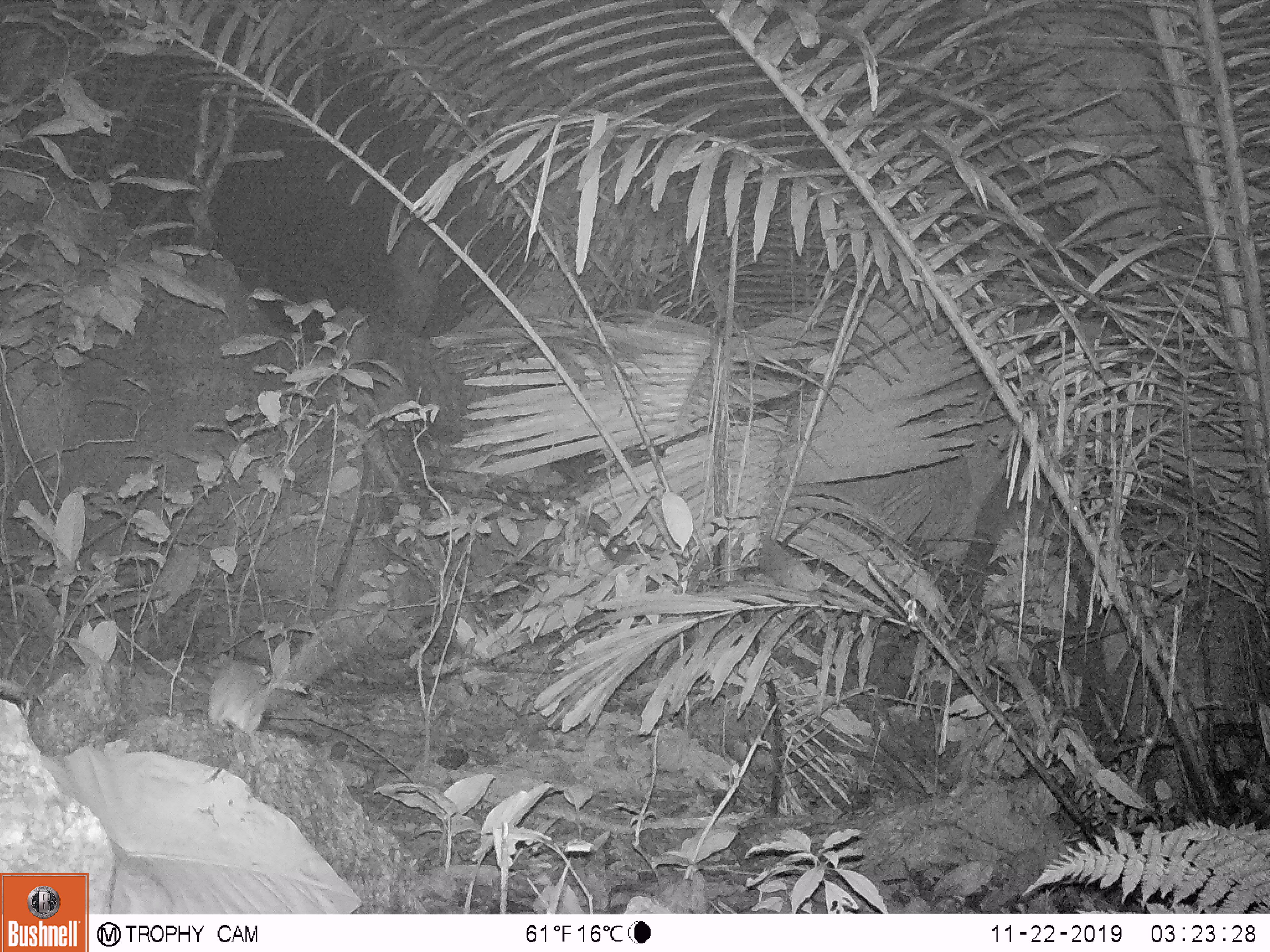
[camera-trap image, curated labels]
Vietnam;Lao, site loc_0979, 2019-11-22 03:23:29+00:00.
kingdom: Animalia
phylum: Chordata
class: Mammalia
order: Rodentia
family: Muridae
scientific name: Muridae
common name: old-world mice and rats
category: unidentified murid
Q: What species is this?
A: Unidentified murid (old-world mice and rats) (Muridae).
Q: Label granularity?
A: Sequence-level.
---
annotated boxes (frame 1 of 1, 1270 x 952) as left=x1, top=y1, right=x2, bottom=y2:
unidentified murid: left=201, top=611, right=351, bottom=735